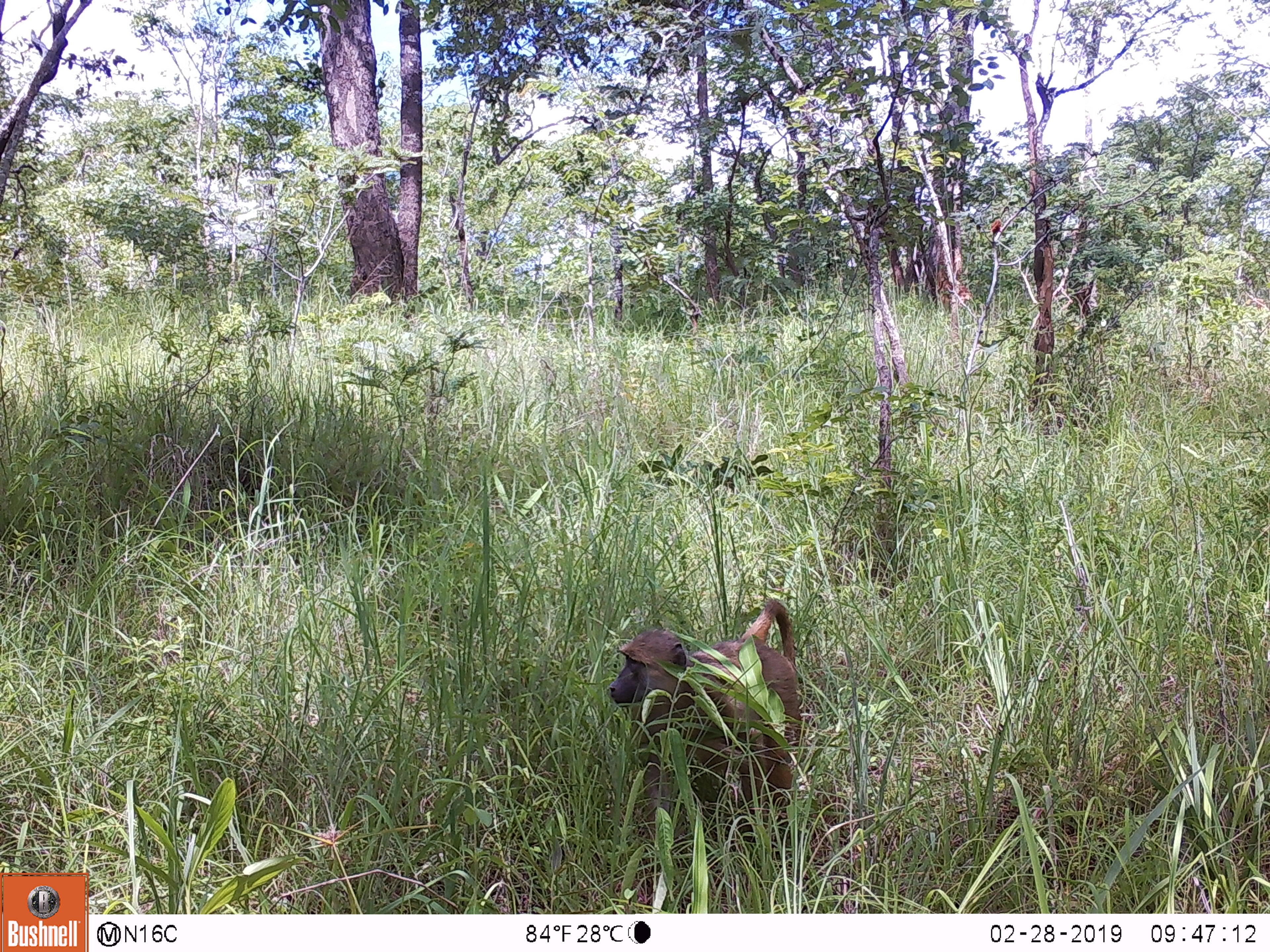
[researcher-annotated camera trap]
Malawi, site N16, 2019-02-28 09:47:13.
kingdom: Animalia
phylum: Chordata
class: Mammalia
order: Primates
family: Cercopithecidae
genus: Papio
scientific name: Papio cynocephalus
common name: yellow baboon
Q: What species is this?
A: Yellow baboon (Papio cynocephalus).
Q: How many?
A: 1.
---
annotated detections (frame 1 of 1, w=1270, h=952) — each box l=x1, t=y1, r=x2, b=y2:
yellow baboon: l=610, t=587, r=800, b=852